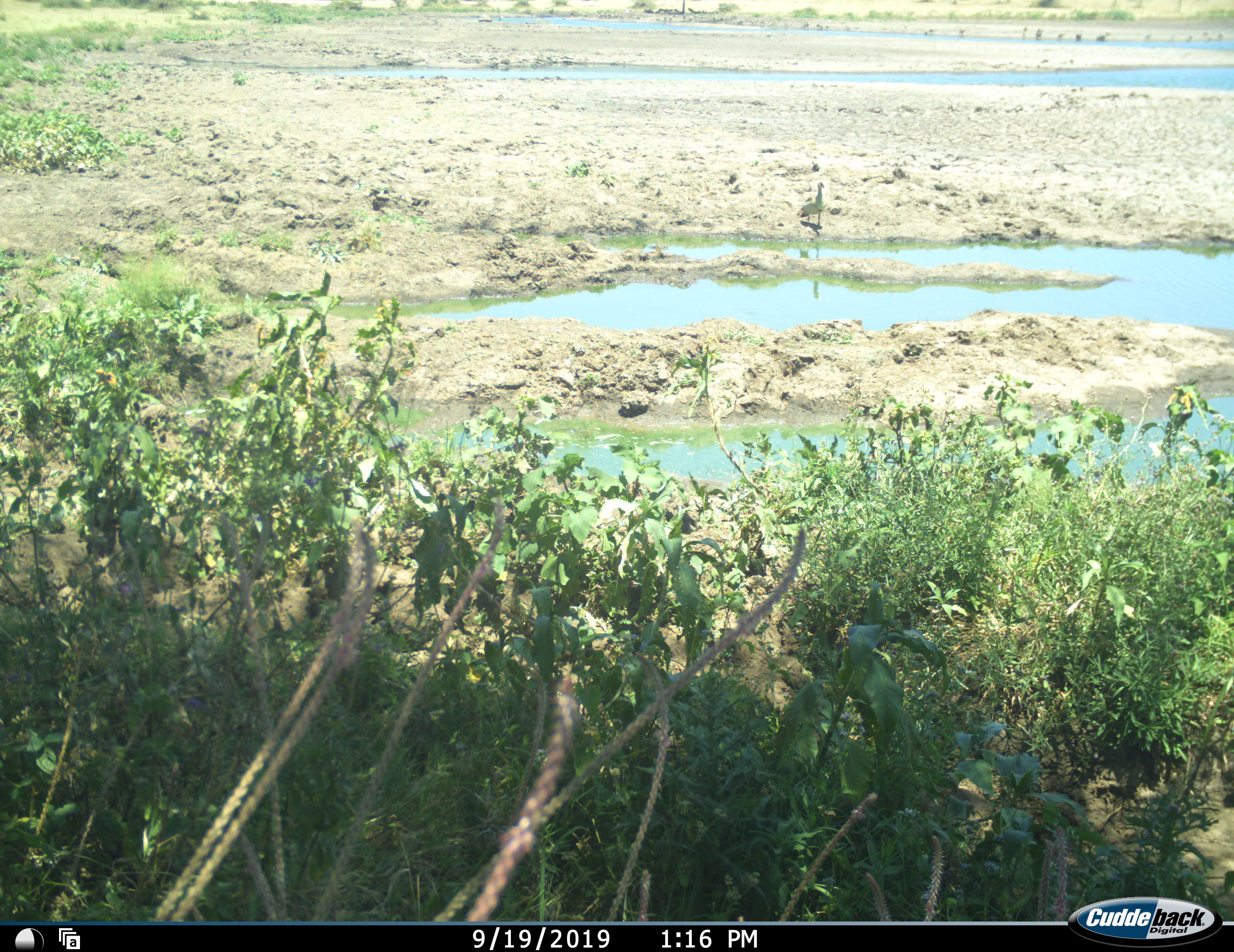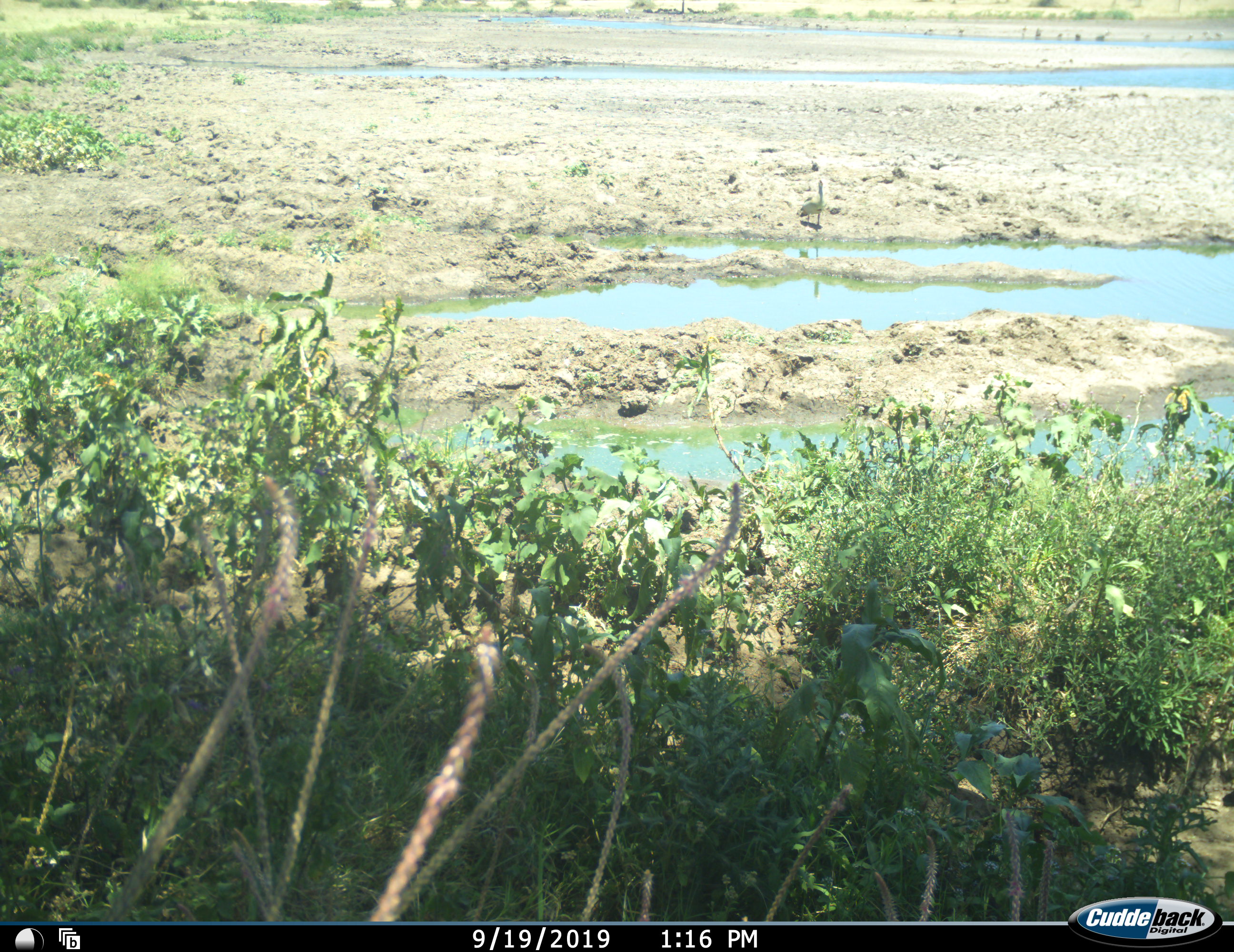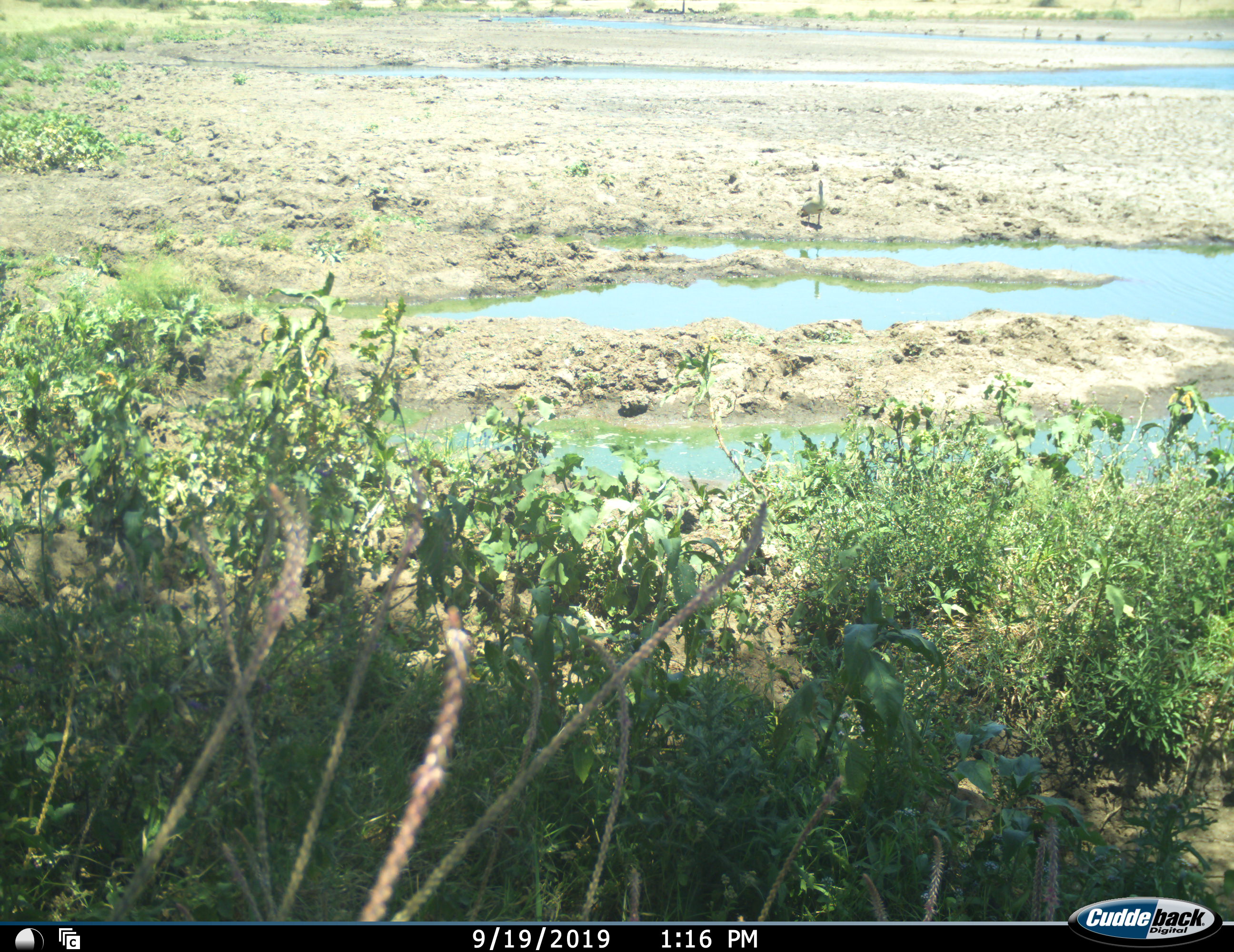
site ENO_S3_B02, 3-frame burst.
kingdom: Animalia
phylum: Chordata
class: Aves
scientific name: Aves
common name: bird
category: birdother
Birdother (bird) (Aves), count 1. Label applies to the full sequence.